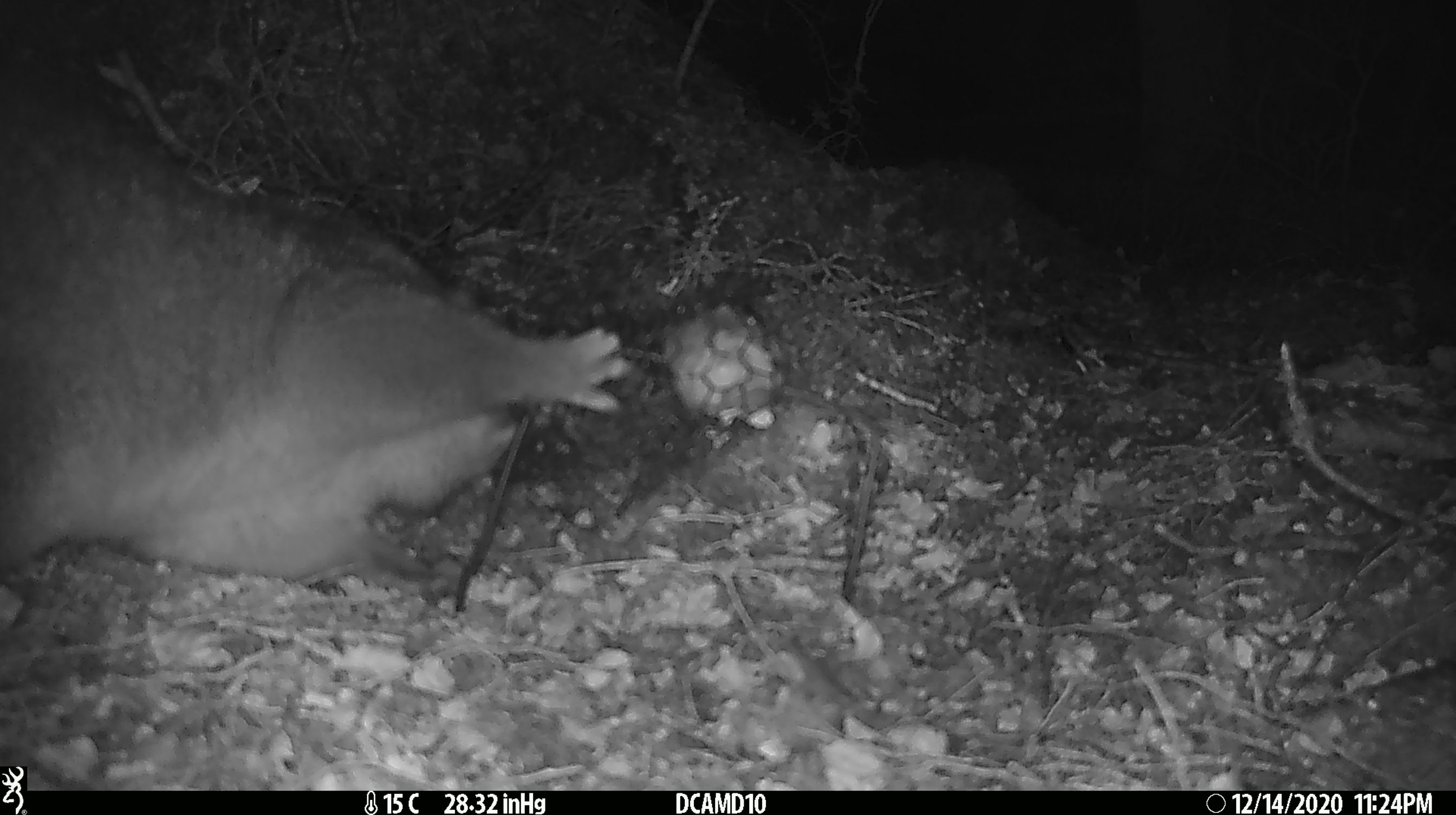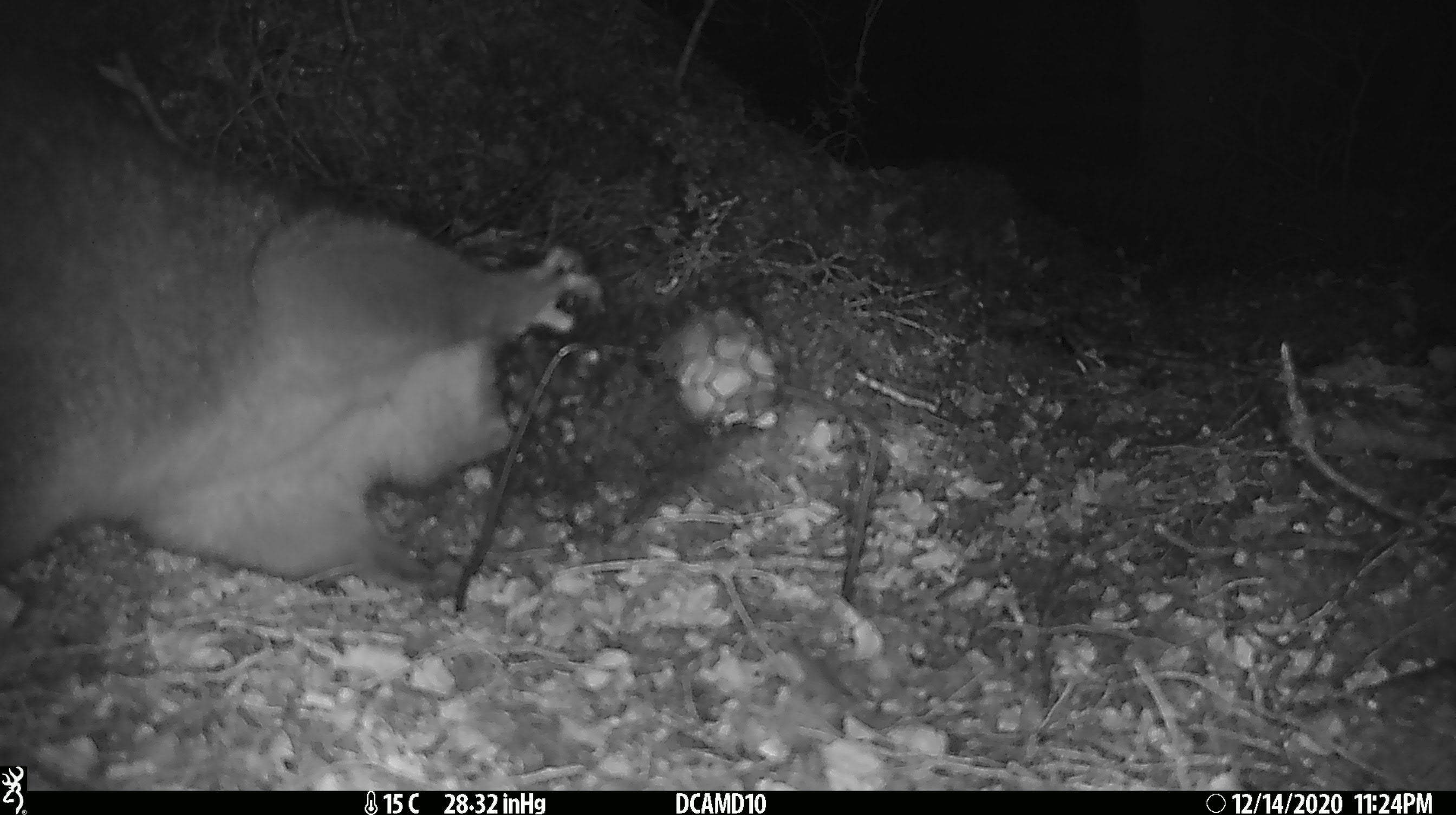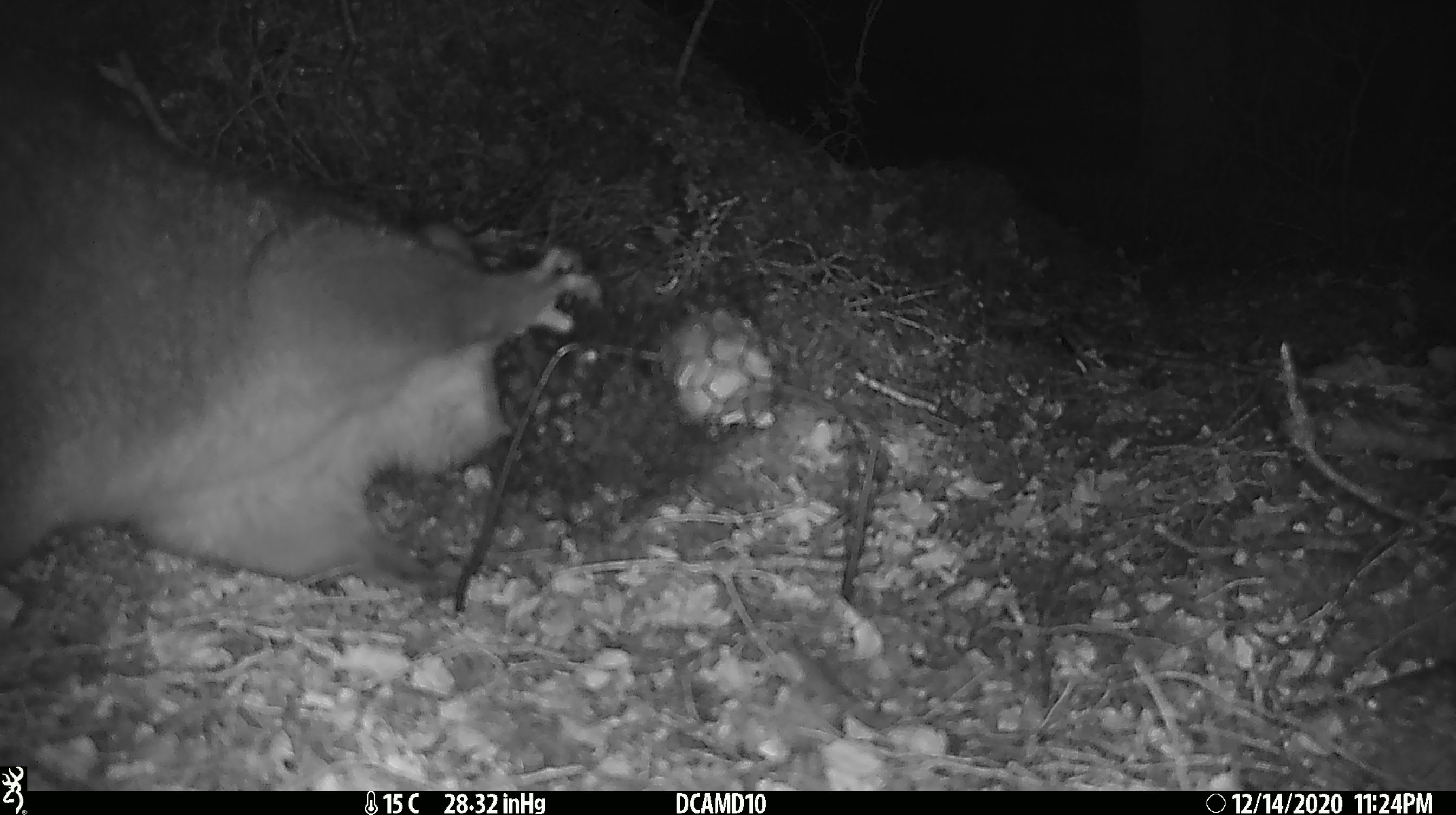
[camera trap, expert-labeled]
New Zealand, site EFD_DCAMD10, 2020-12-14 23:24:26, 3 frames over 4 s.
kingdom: Animalia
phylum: Chordata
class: Mammalia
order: Diprotodontia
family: Phalangeridae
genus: Trichosurus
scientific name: Trichosurus vulpecula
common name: common brushtail possum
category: possum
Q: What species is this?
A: Possum (common brushtail possum) (Trichosurus vulpecula).